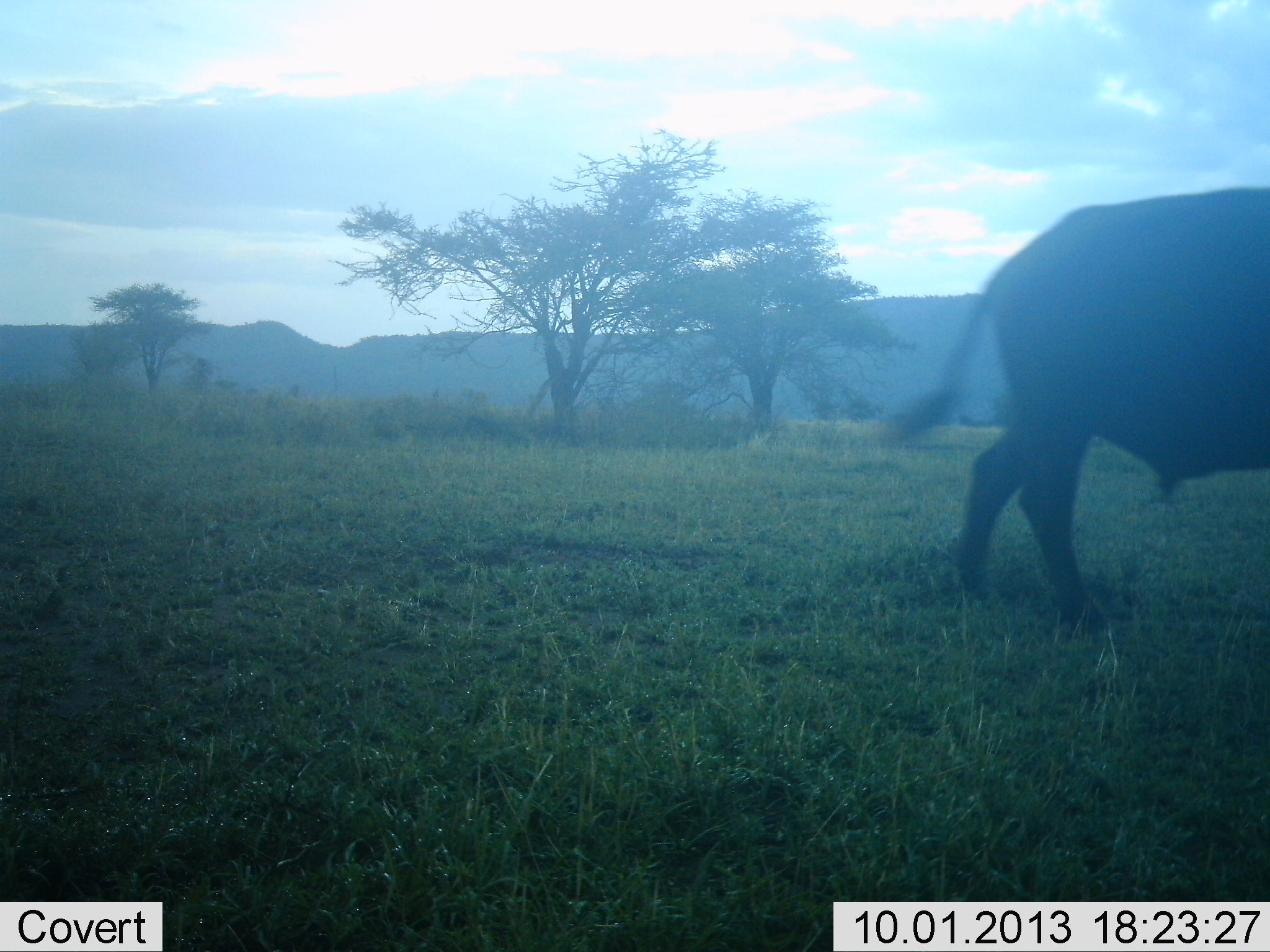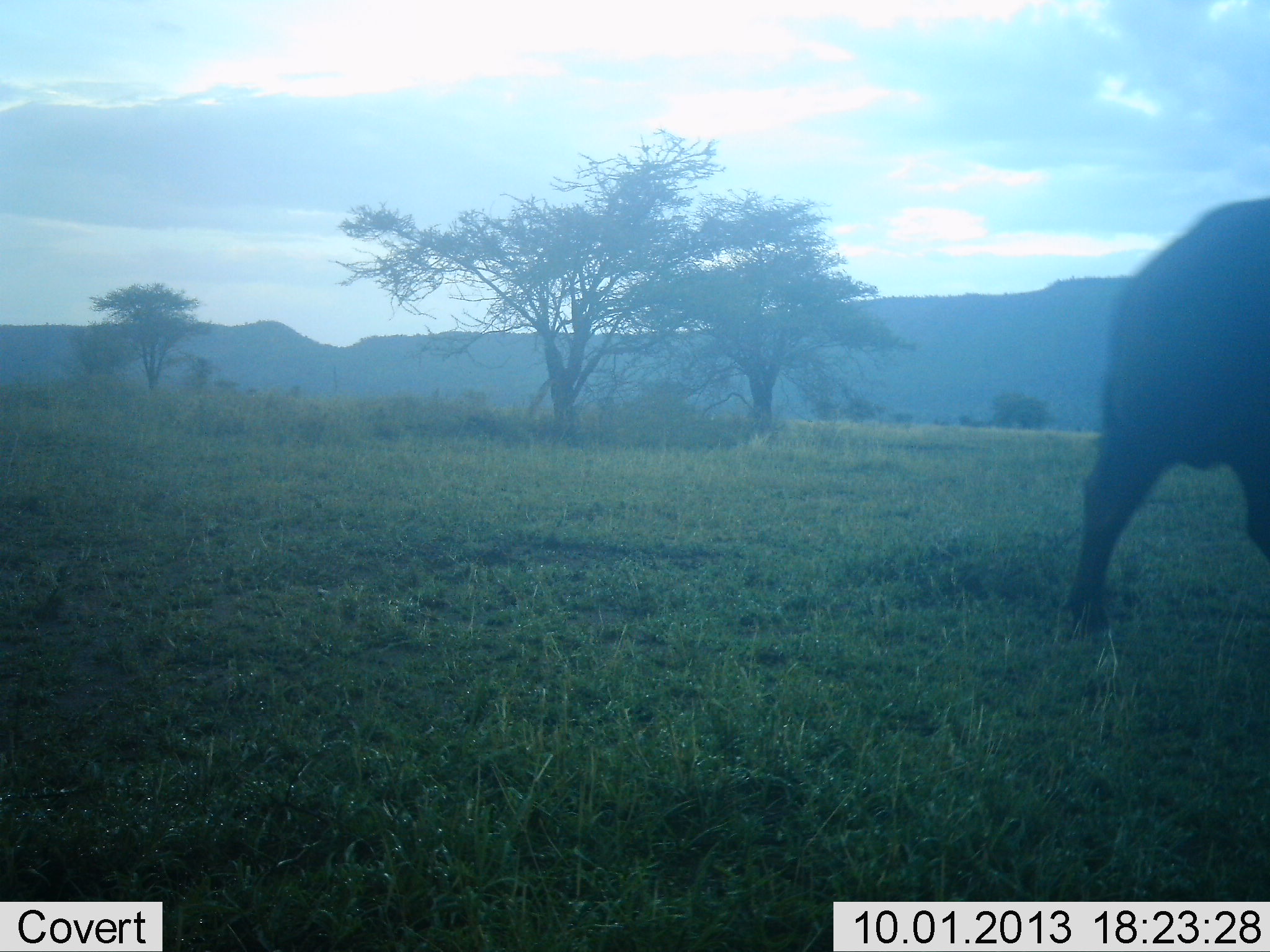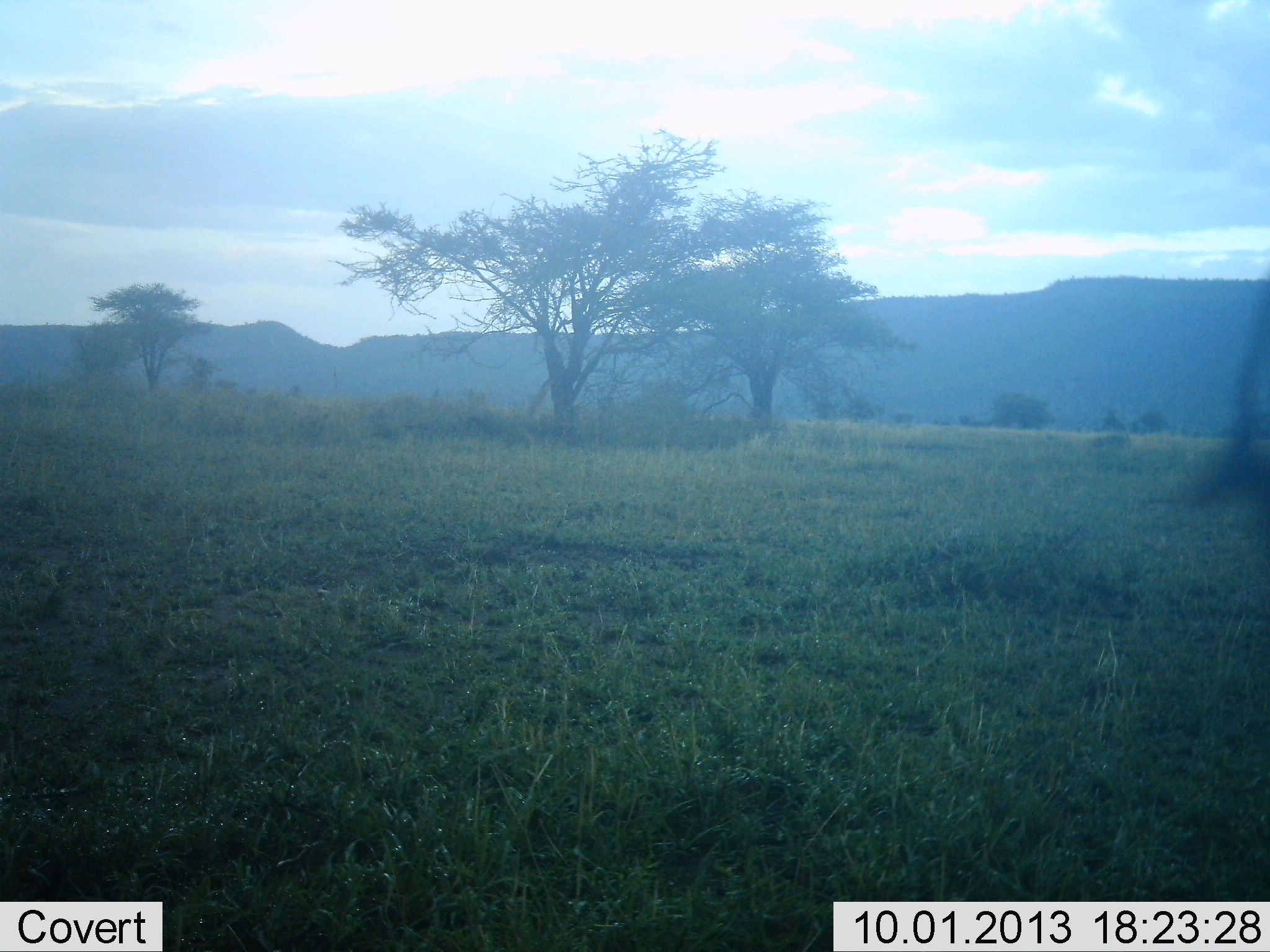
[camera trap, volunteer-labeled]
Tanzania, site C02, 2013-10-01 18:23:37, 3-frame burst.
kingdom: Animalia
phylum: Chordata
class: Mammalia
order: Artiodactyla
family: Bovidae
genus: Syncerus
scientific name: Syncerus caffer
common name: cape buffalo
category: buffalo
Buffalo (cape buffalo) (Syncerus caffer), count 1. Behavior (volunteer vote fractions): standing 5%, resting 5%, moving 95%, interacting 0%. Young present (vote fraction): 0%. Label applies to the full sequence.